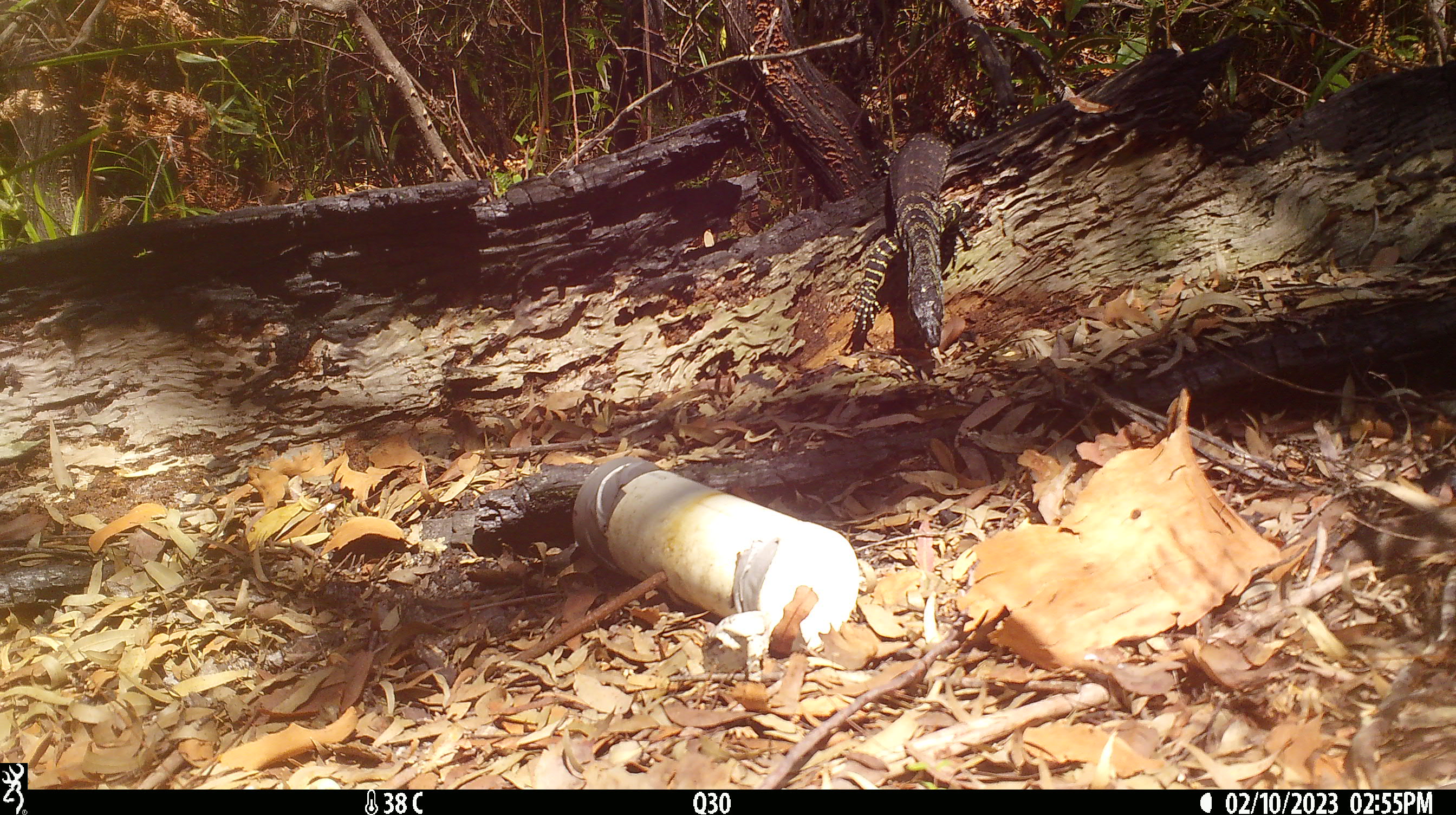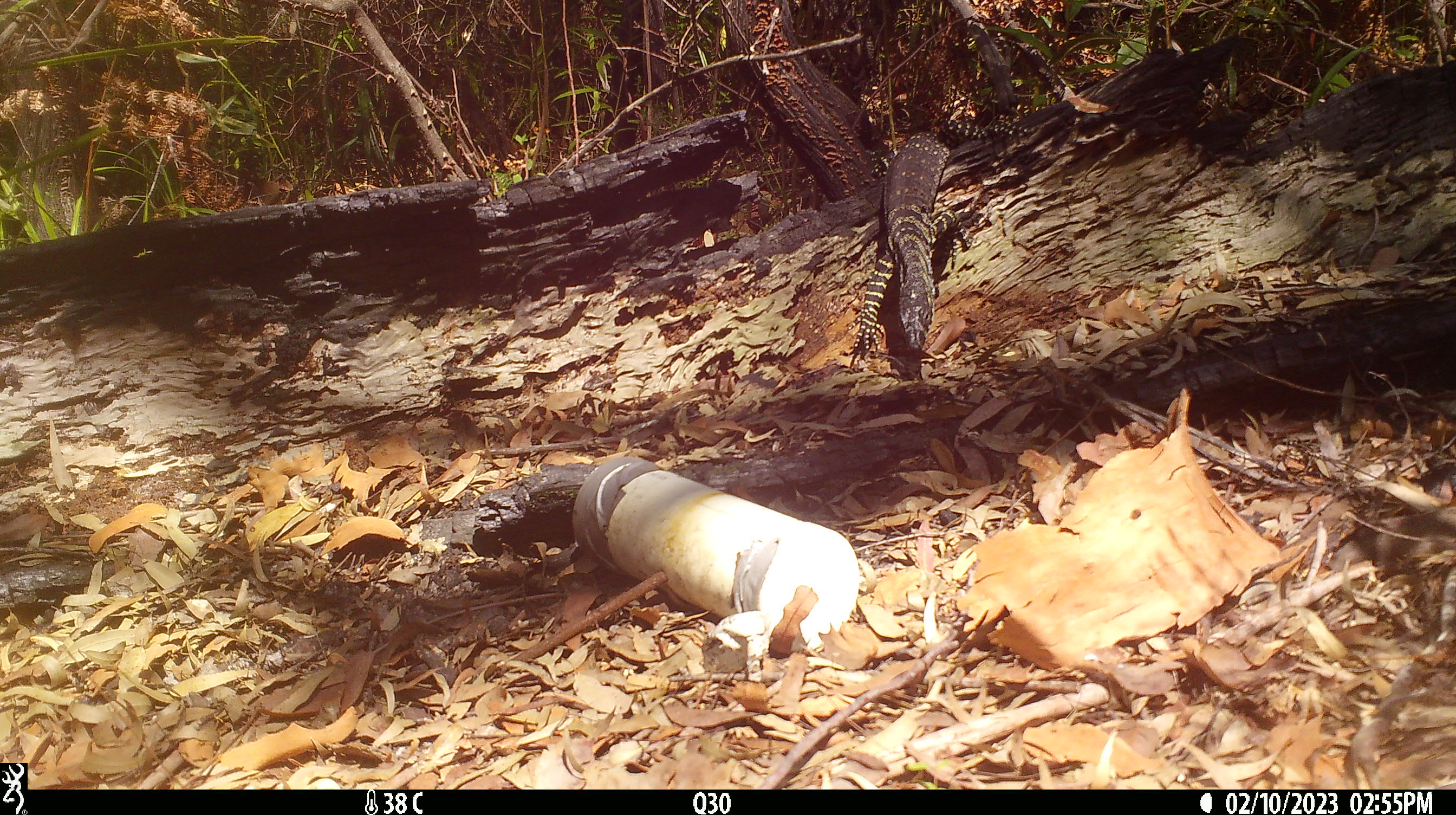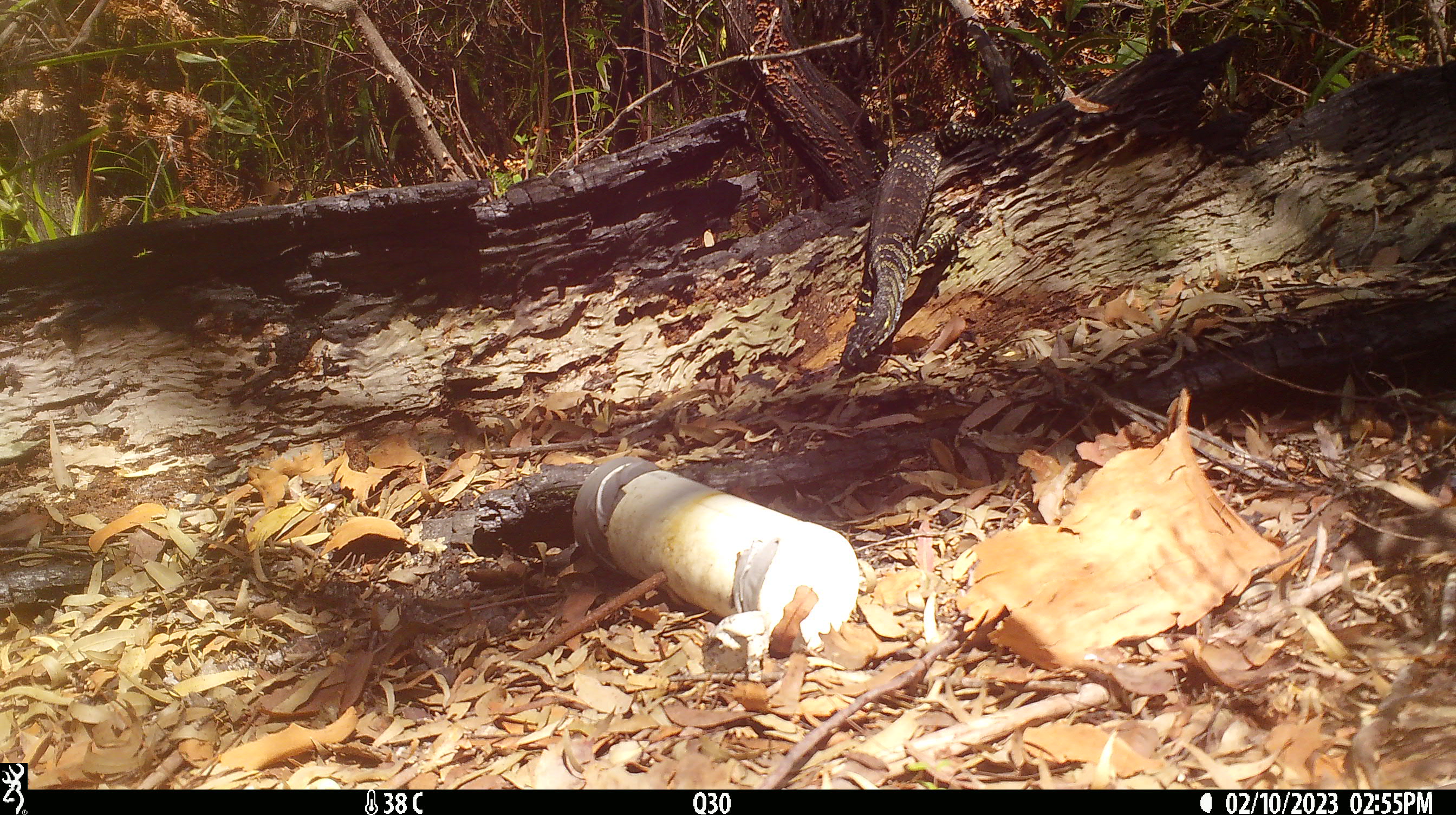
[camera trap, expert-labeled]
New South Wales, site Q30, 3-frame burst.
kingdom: Animalia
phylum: Chordata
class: Reptilia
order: Squamata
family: Varanidae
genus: Varanus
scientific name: Varanus varius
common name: lace monitor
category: goanna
Goanna (lace monitor) (Varanus varius).